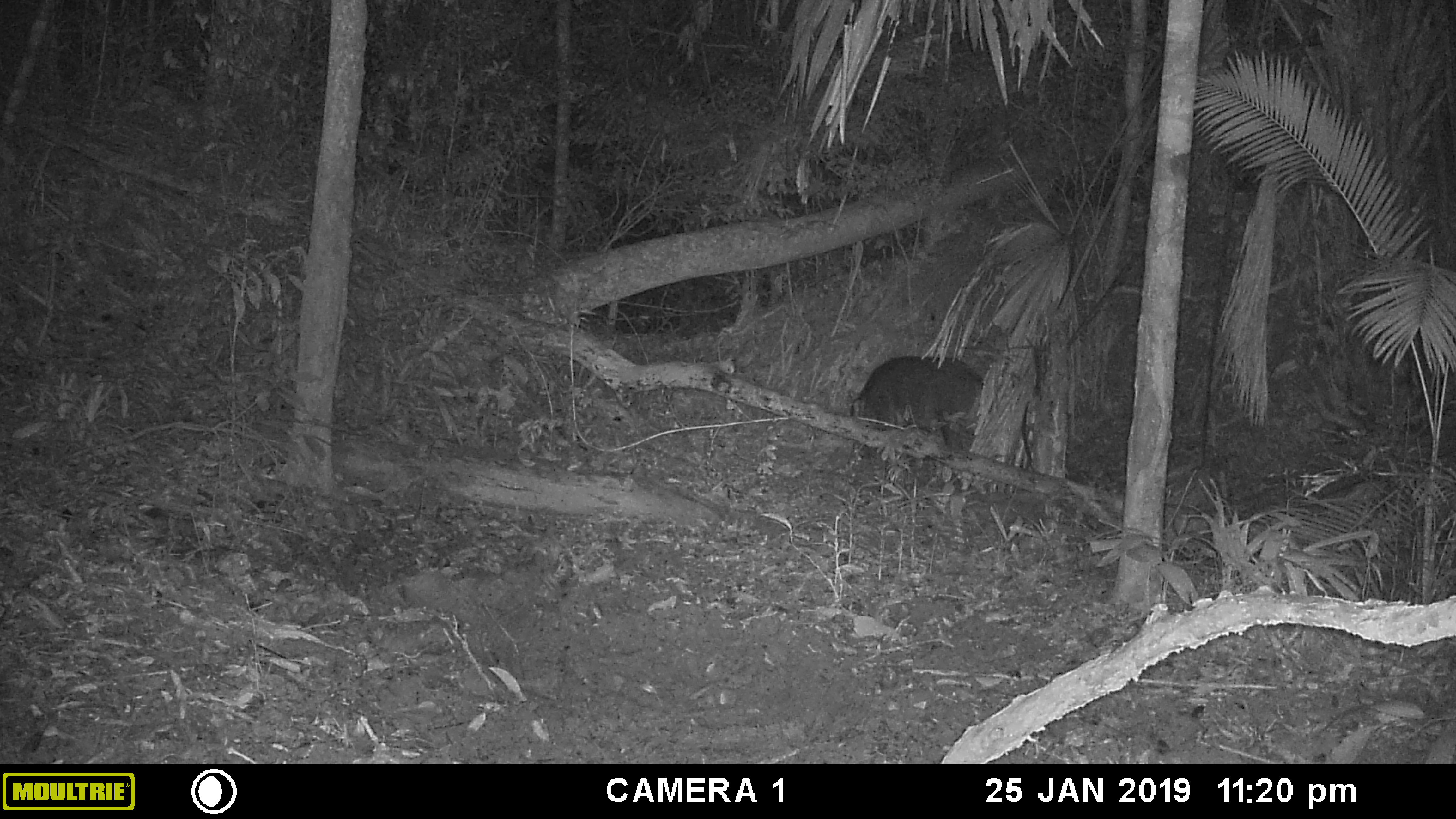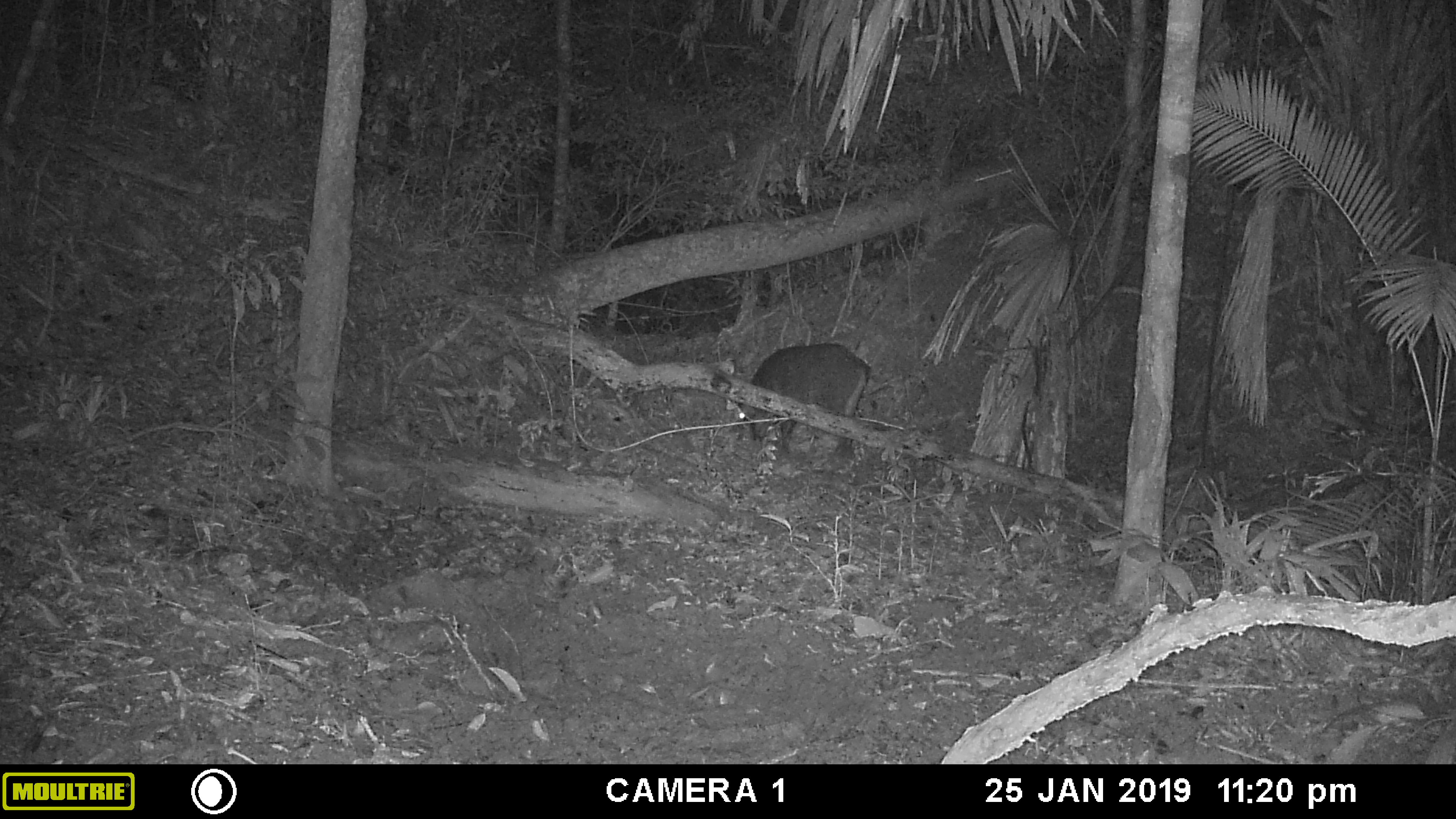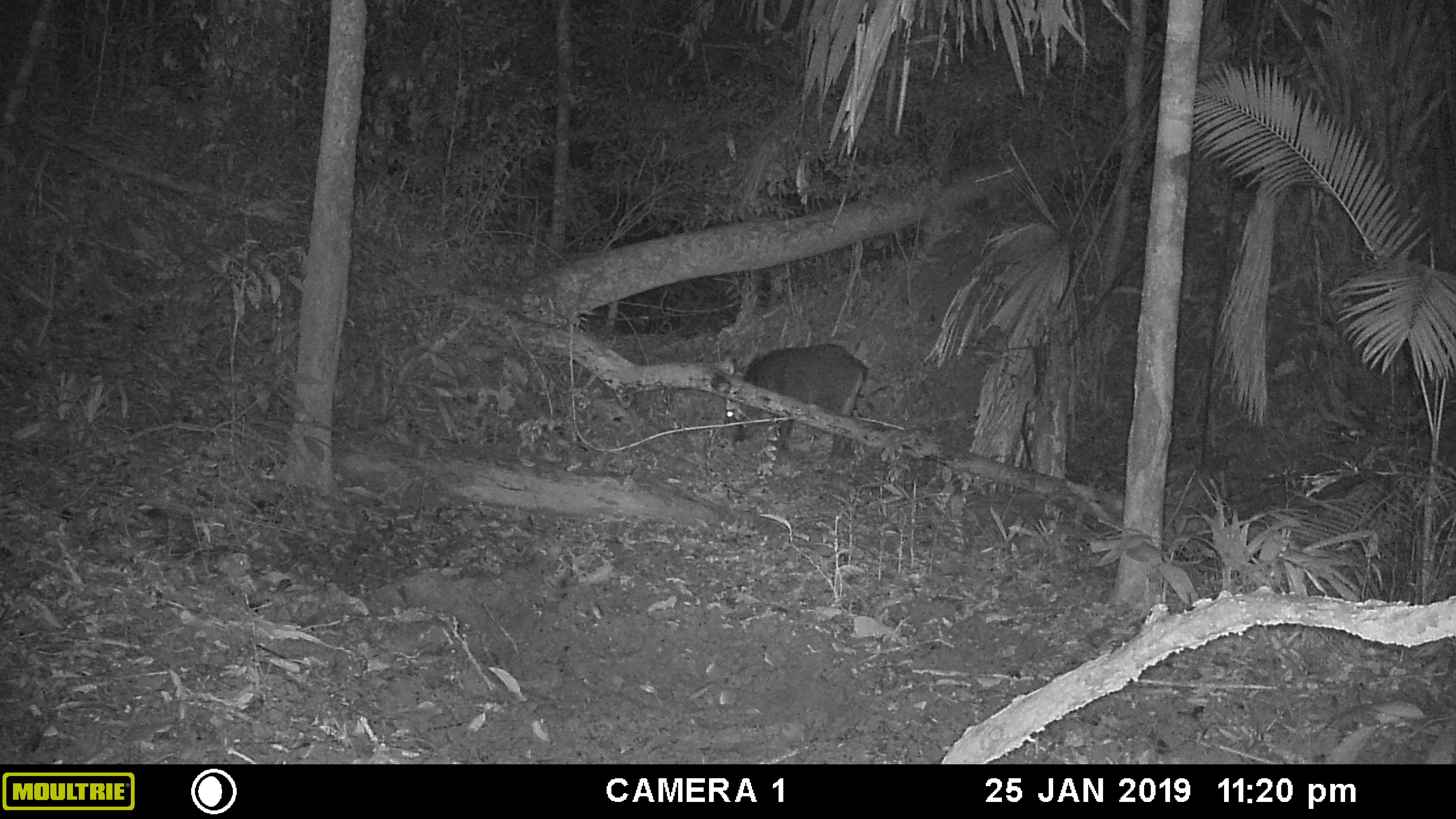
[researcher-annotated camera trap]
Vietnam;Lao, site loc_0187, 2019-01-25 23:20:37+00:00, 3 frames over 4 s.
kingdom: Animalia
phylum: Chordata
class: Mammalia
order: Artiodactyla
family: Suidae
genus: Sus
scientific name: Sus scrofa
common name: eurasian wild pig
Eurasian wild pig (Sus scrofa). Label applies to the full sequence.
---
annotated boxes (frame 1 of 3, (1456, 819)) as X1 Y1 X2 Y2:
eurasian wild pig: 849 355 984 478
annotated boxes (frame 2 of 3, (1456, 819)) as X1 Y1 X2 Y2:
eurasian wild pig: 736 342 871 450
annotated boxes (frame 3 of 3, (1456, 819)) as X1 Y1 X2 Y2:
eurasian wild pig: 723 344 870 457